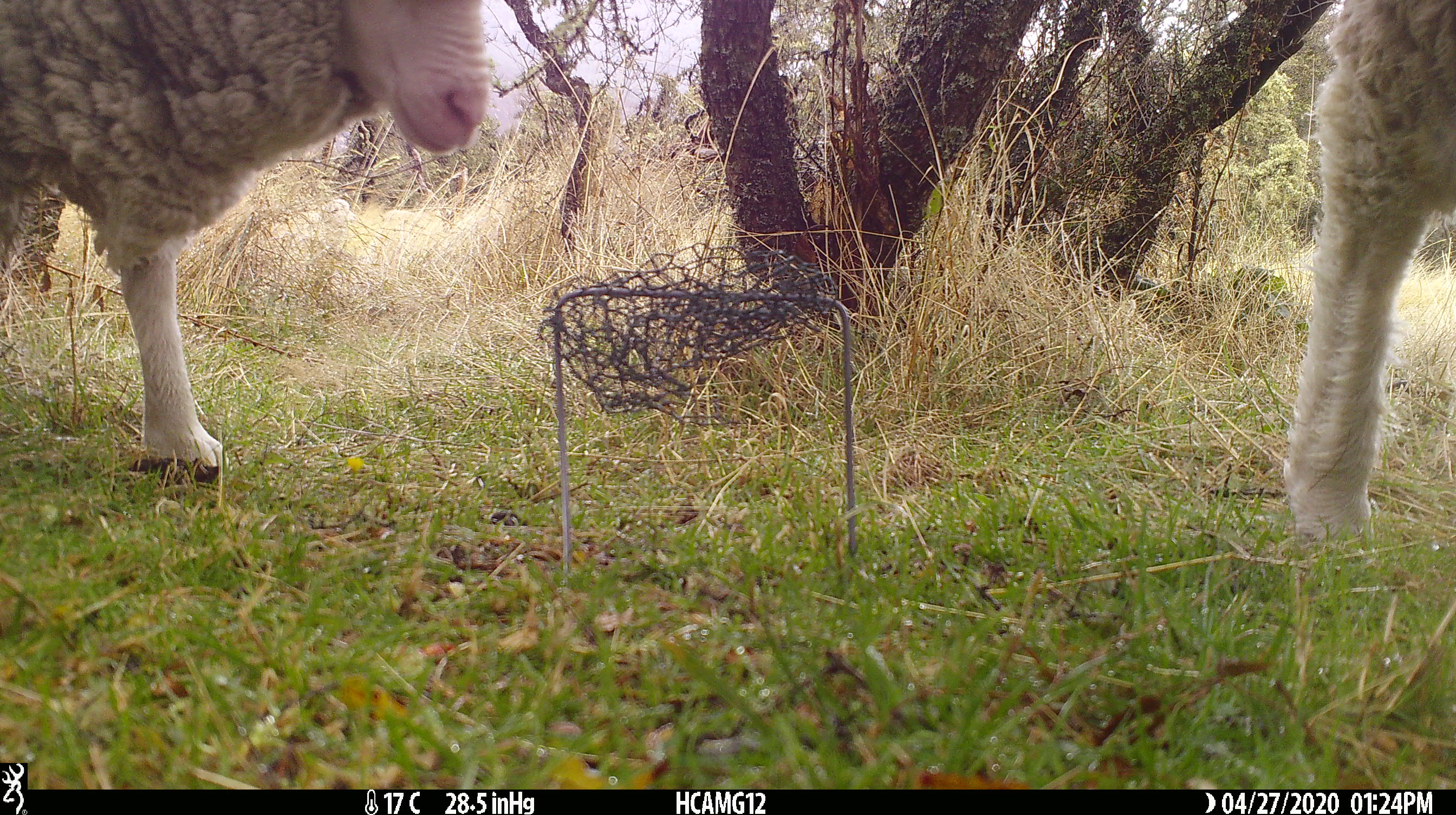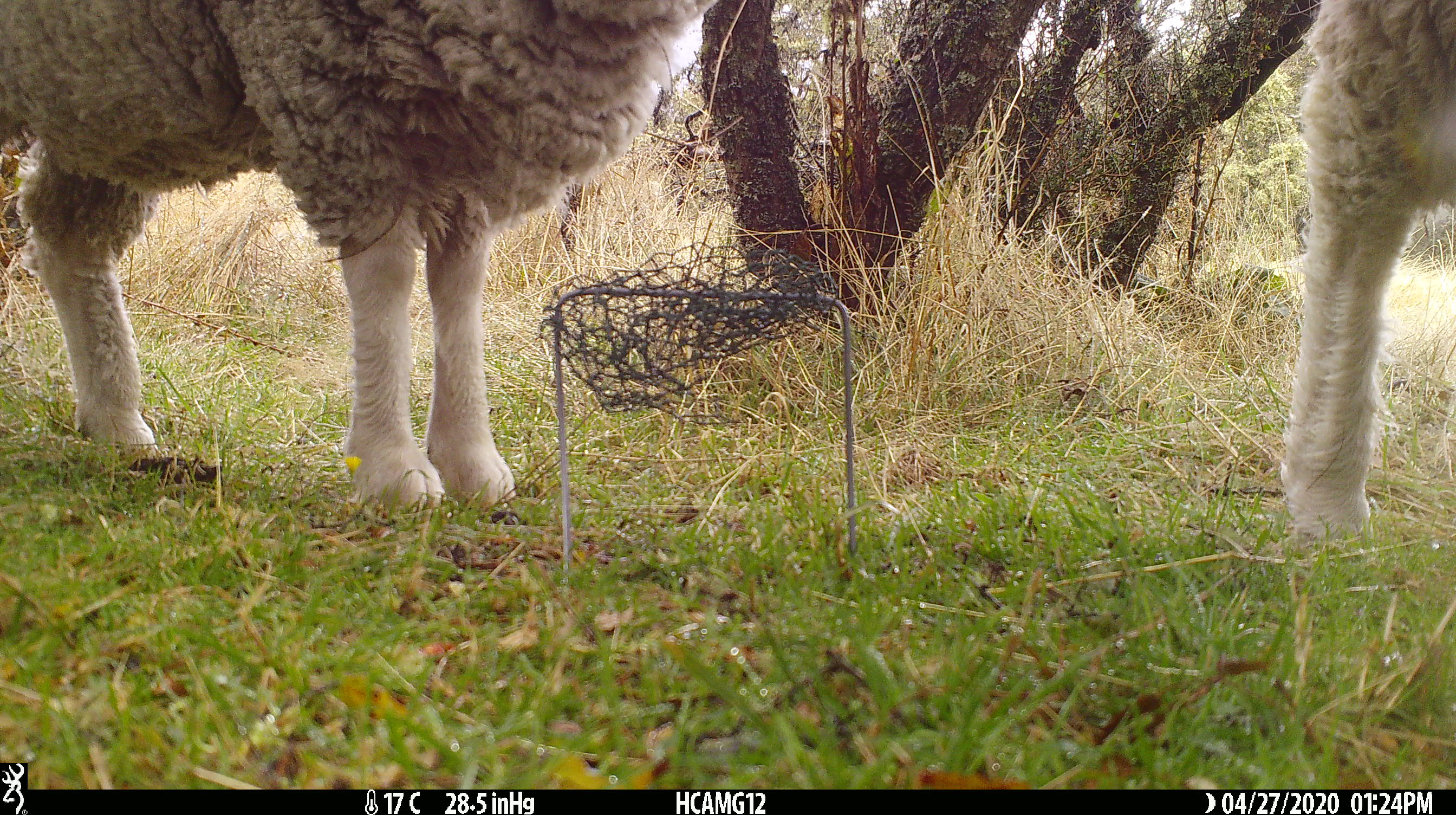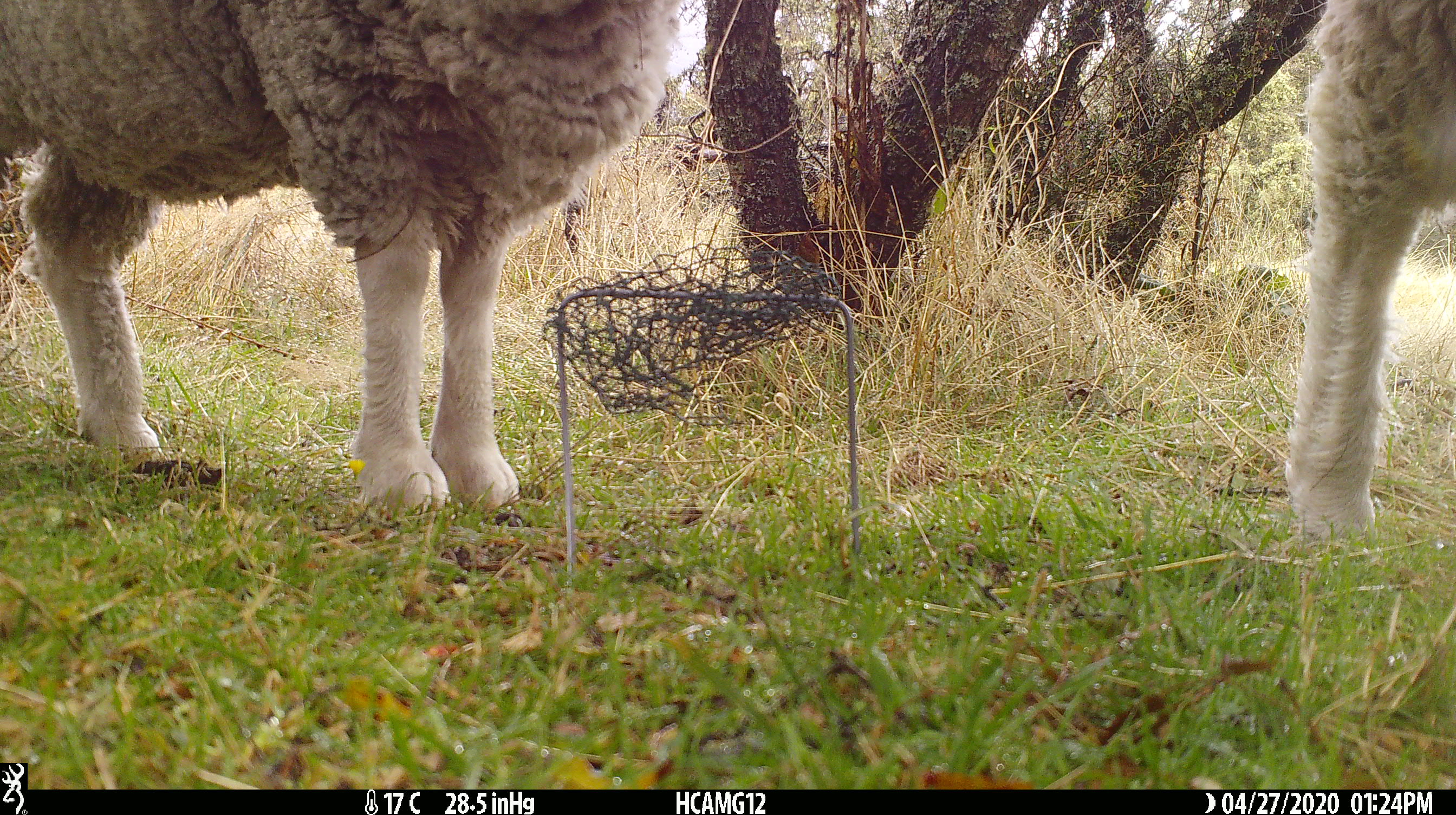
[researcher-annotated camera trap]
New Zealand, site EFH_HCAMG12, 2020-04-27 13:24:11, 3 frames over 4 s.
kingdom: Animalia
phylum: Chordata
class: Mammalia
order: Artiodactyla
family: Bovidae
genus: Ovis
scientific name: Ovis aries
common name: domestic sheep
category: sheep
Sheep (domestic sheep) (Ovis aries).